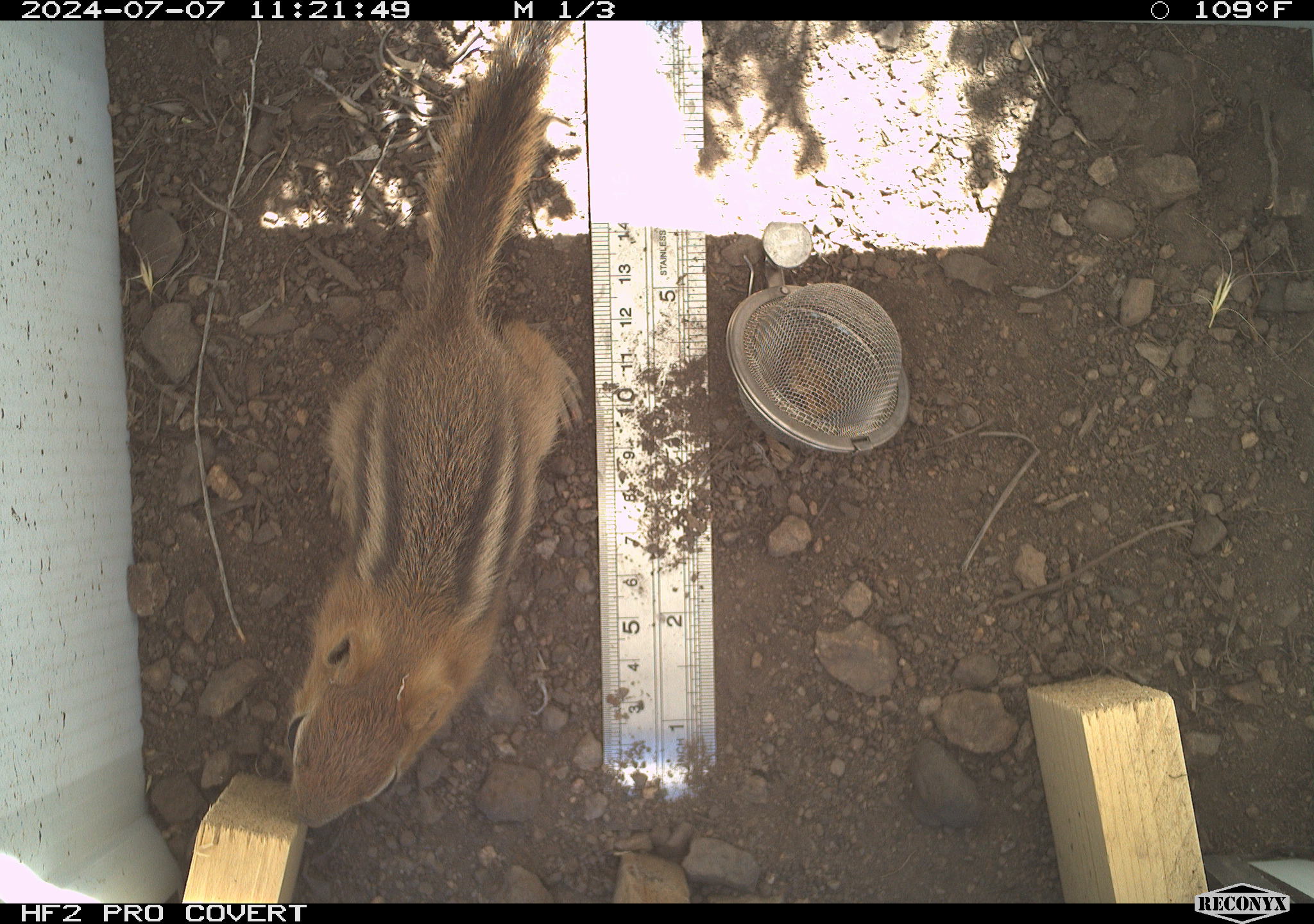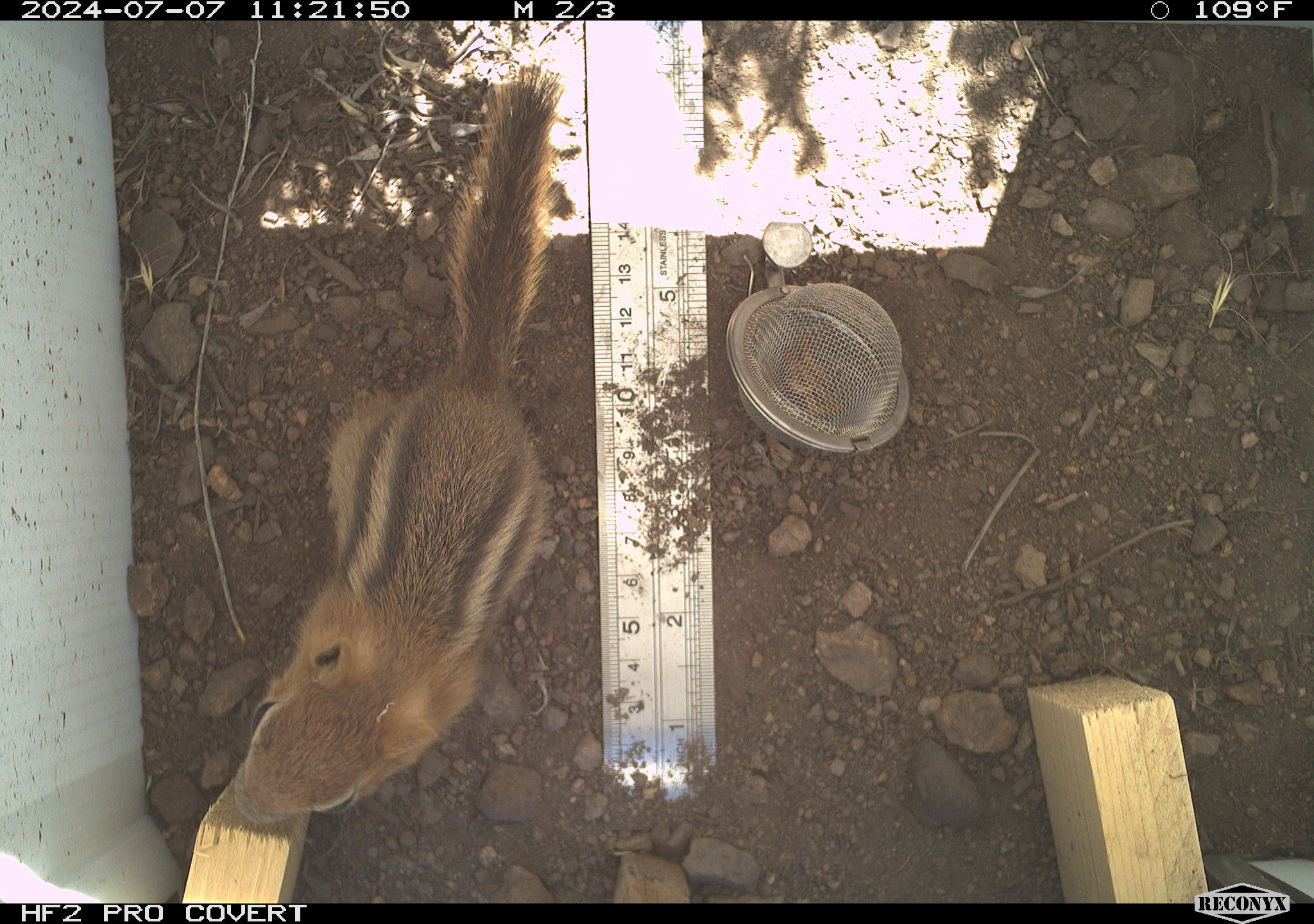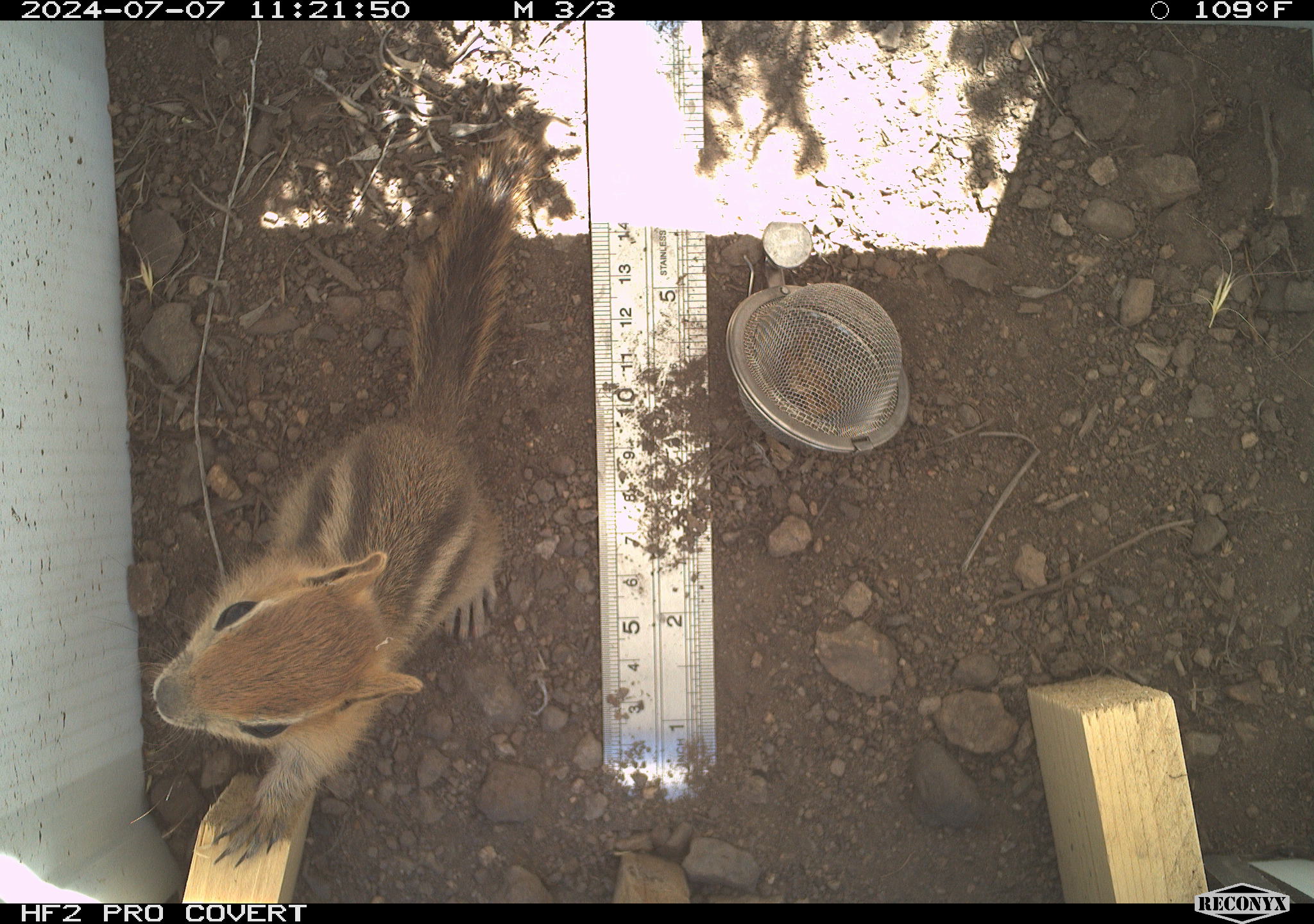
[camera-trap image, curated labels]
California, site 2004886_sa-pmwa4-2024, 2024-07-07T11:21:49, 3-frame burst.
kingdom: Animalia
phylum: Chordata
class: Mammalia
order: Rodentia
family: Sciuridae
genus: Callospermophilus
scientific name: Callospermophilus lateralis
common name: golden mantled ground squirrel